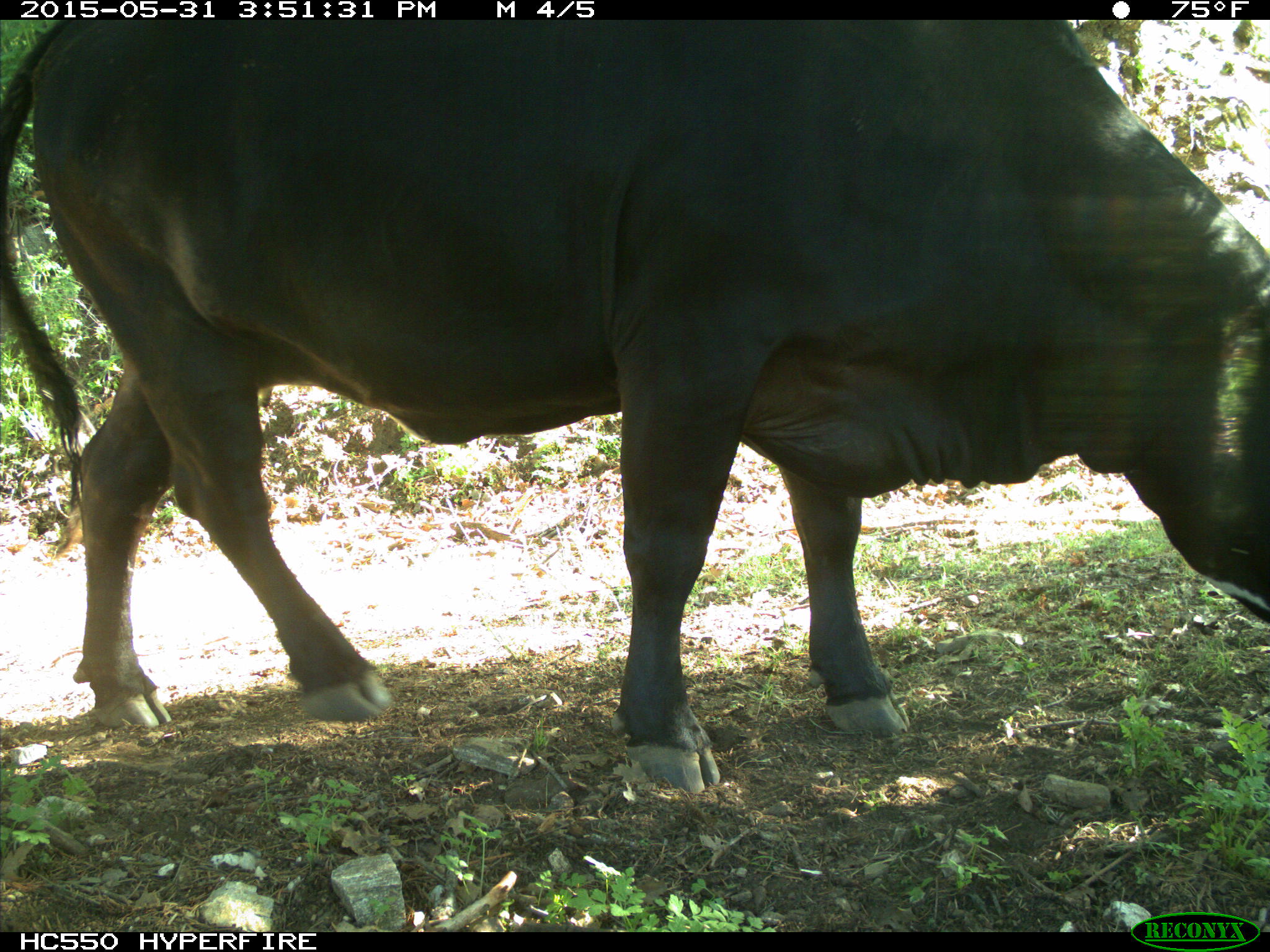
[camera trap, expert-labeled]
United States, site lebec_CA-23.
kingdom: Animalia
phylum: Chordata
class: Mammalia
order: Artiodactyla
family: Bovidae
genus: Bos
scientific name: Bos taurus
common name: domestic cow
Bos taurus (domestic cow).